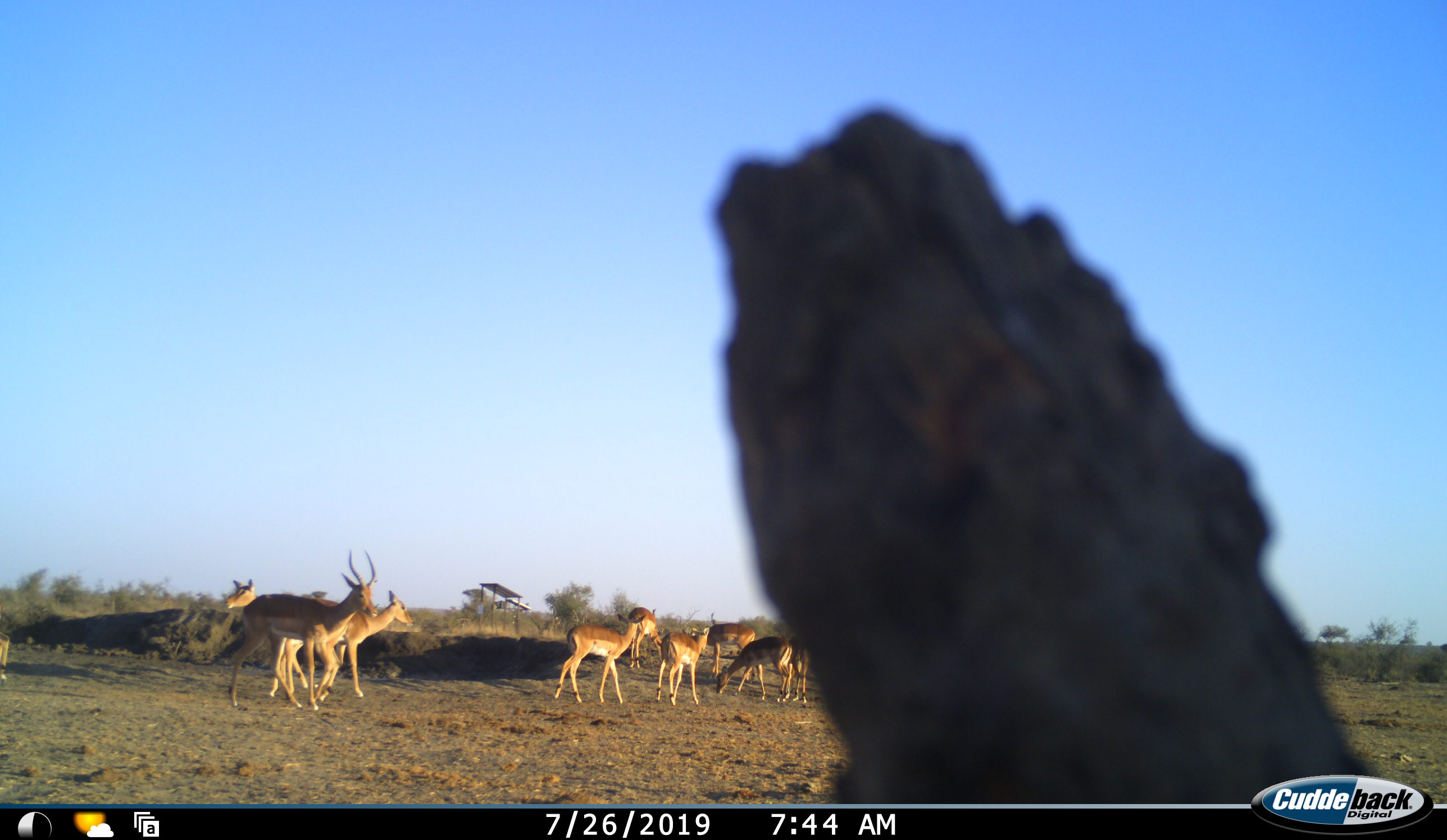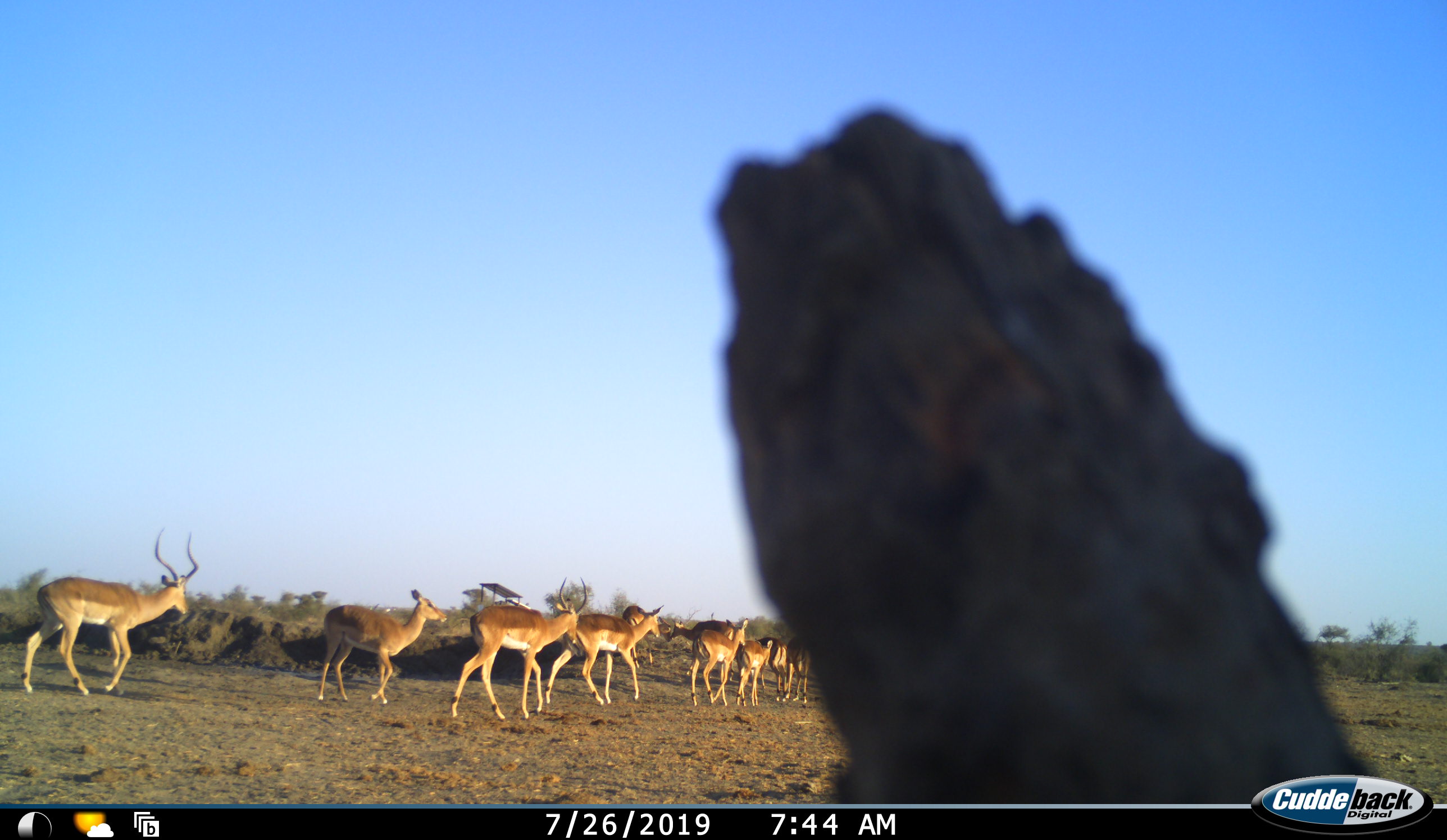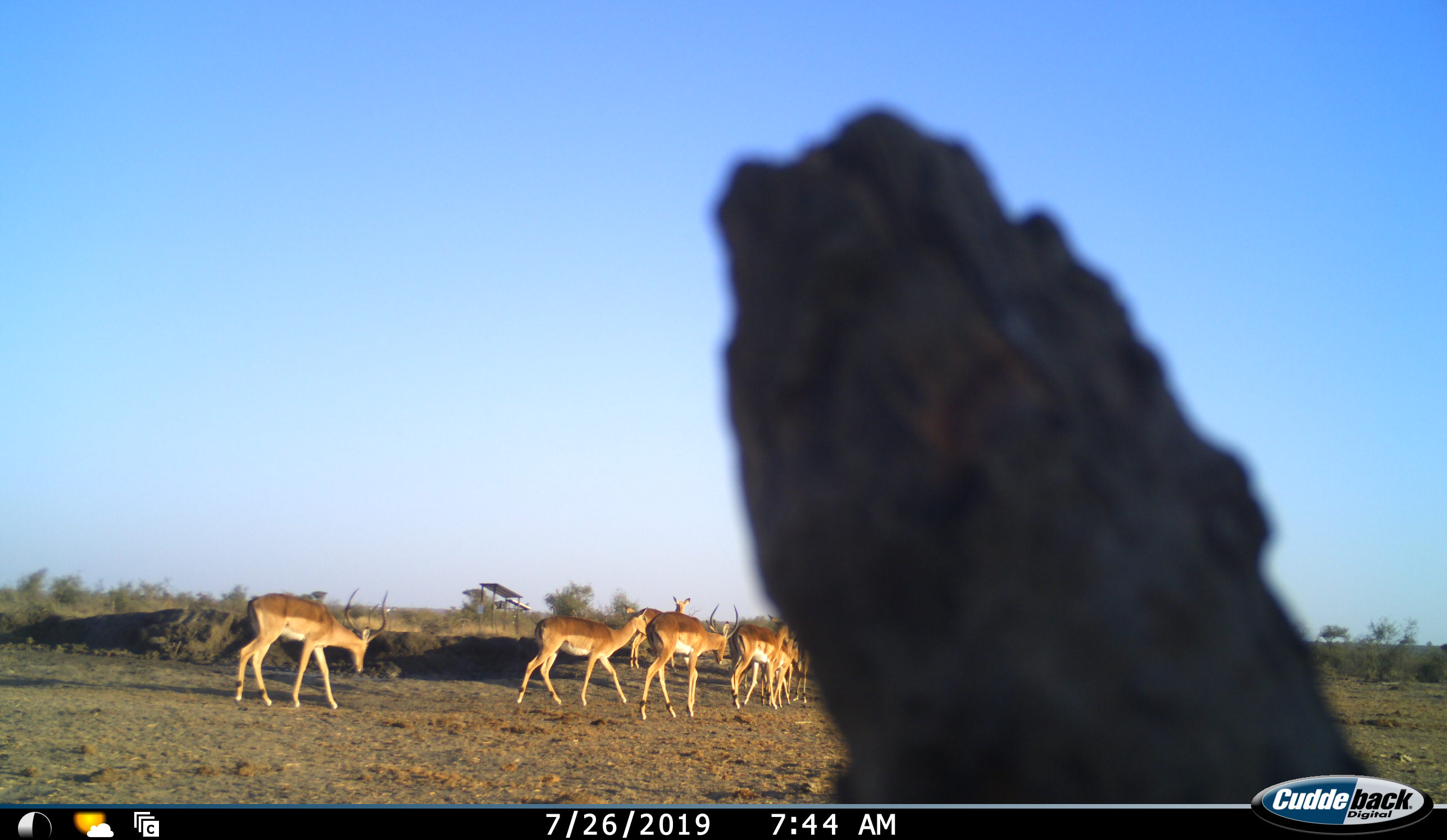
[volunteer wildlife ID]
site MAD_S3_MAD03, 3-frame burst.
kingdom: Animalia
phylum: Chordata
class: Mammalia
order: Artiodactyla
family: Bovidae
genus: Aepyceros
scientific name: Aepyceros melampus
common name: impala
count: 9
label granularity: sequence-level